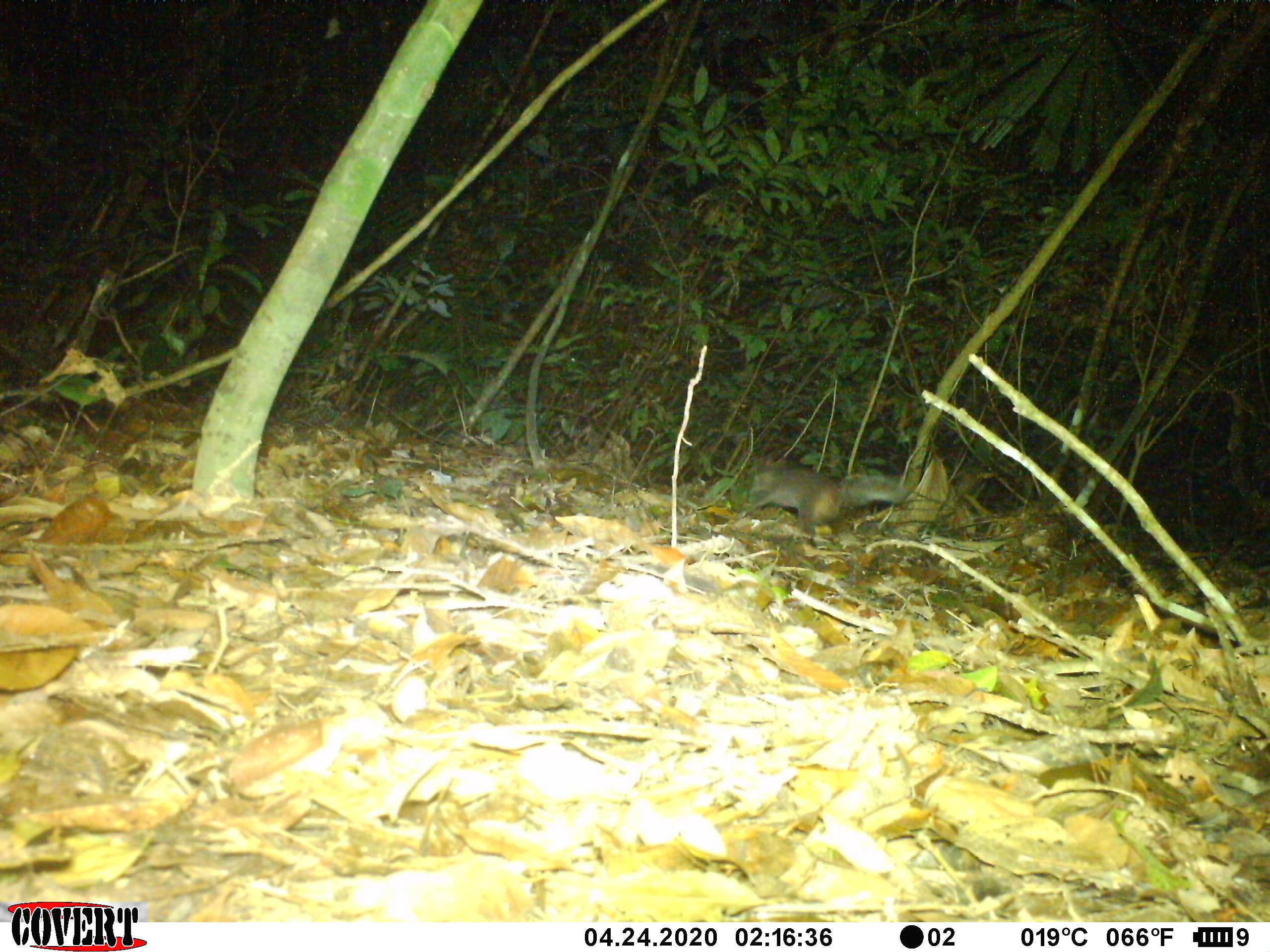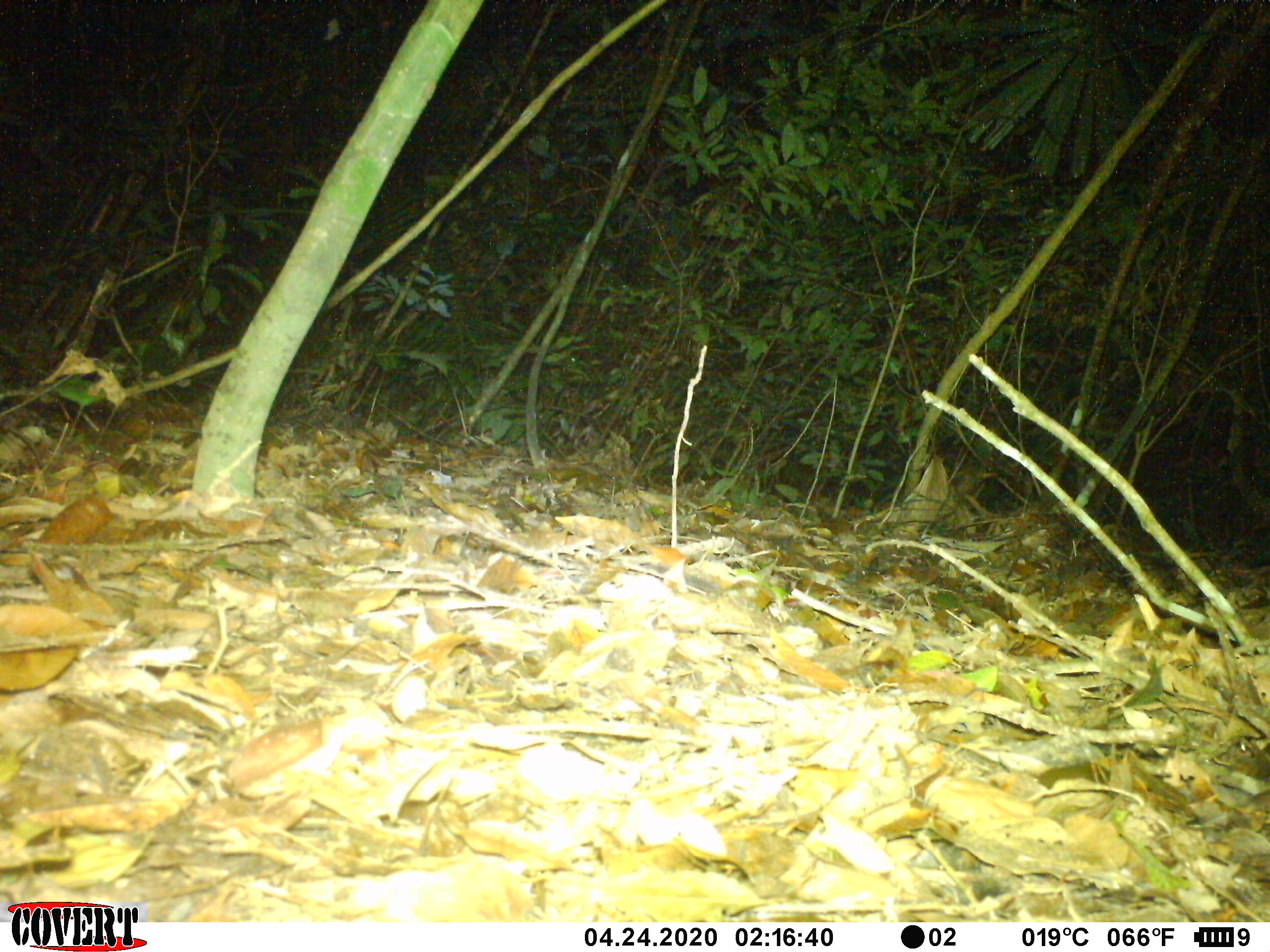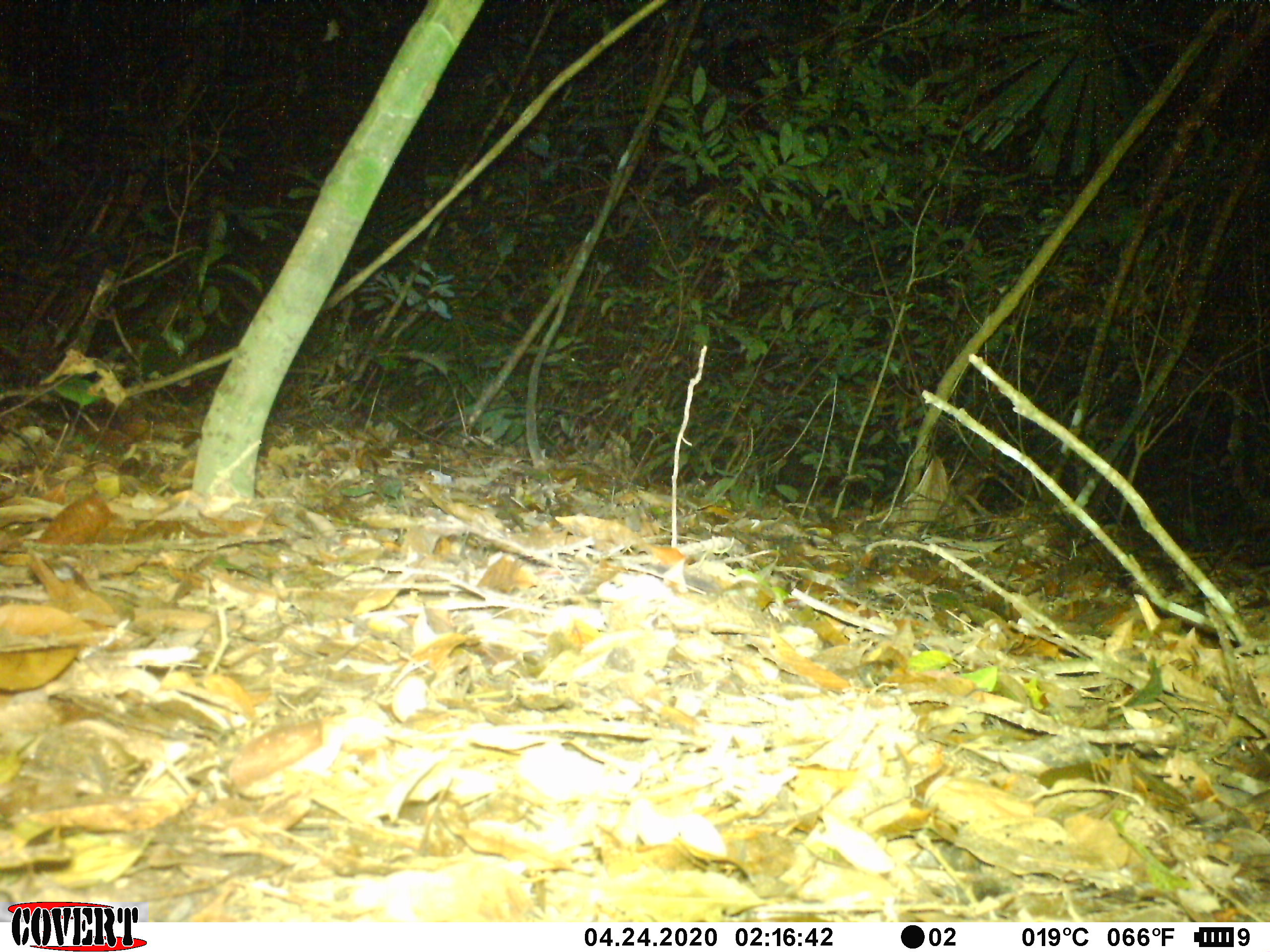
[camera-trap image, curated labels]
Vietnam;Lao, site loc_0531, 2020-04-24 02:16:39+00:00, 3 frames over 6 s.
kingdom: Animalia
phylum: Chordata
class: Mammalia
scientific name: Mammalia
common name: mammal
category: unidentified small mammal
Unidentified small mammal (mammal) (Mammalia). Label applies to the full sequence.